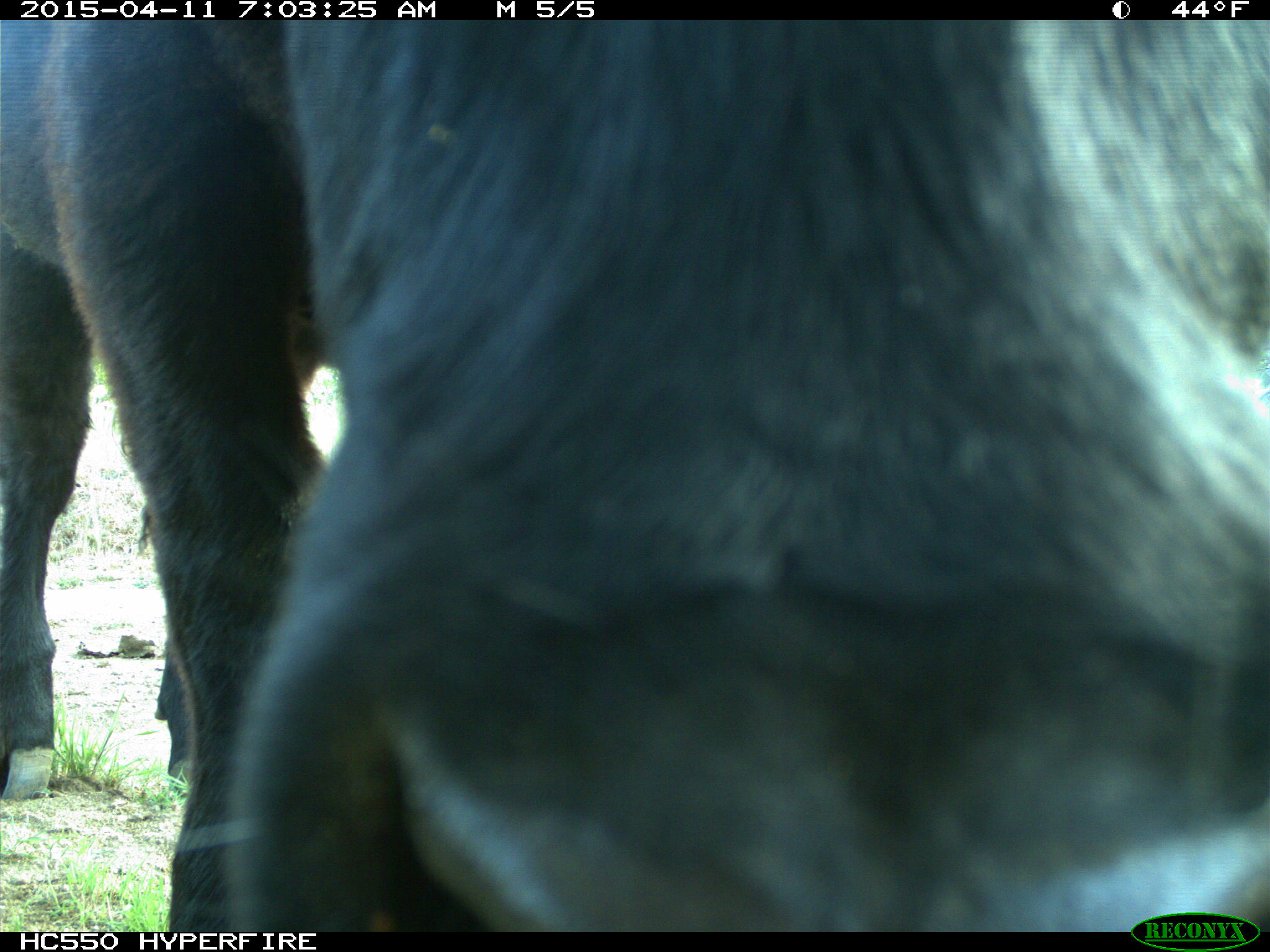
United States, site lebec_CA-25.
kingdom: Animalia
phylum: Chordata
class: Mammalia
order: Artiodactyla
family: Bovidae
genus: Bos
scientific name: Bos taurus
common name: domestic cow